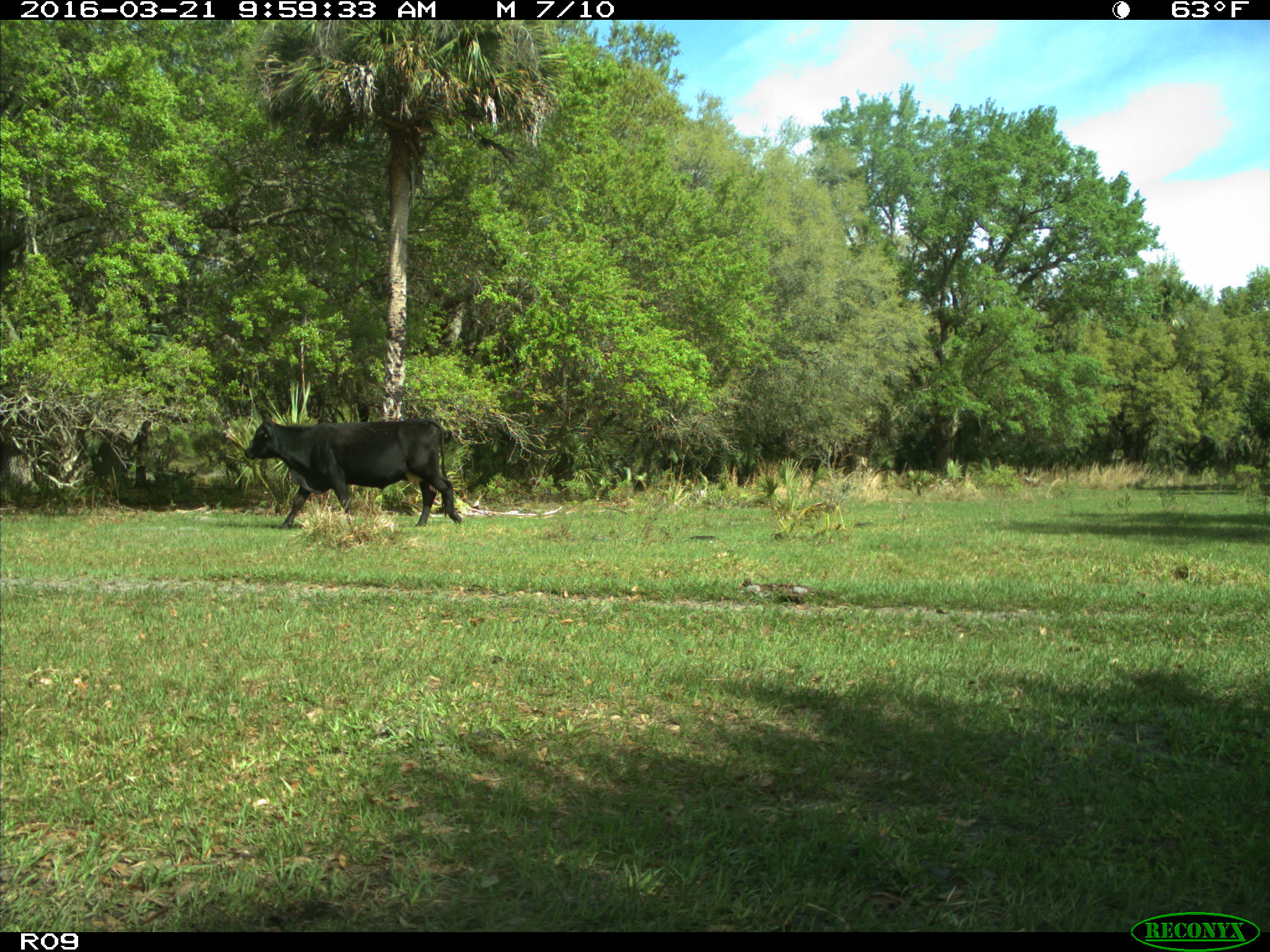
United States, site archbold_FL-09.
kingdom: Animalia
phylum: Chordata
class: Mammalia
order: Artiodactyla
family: Bovidae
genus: Bos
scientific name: Bos taurus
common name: domestic cow